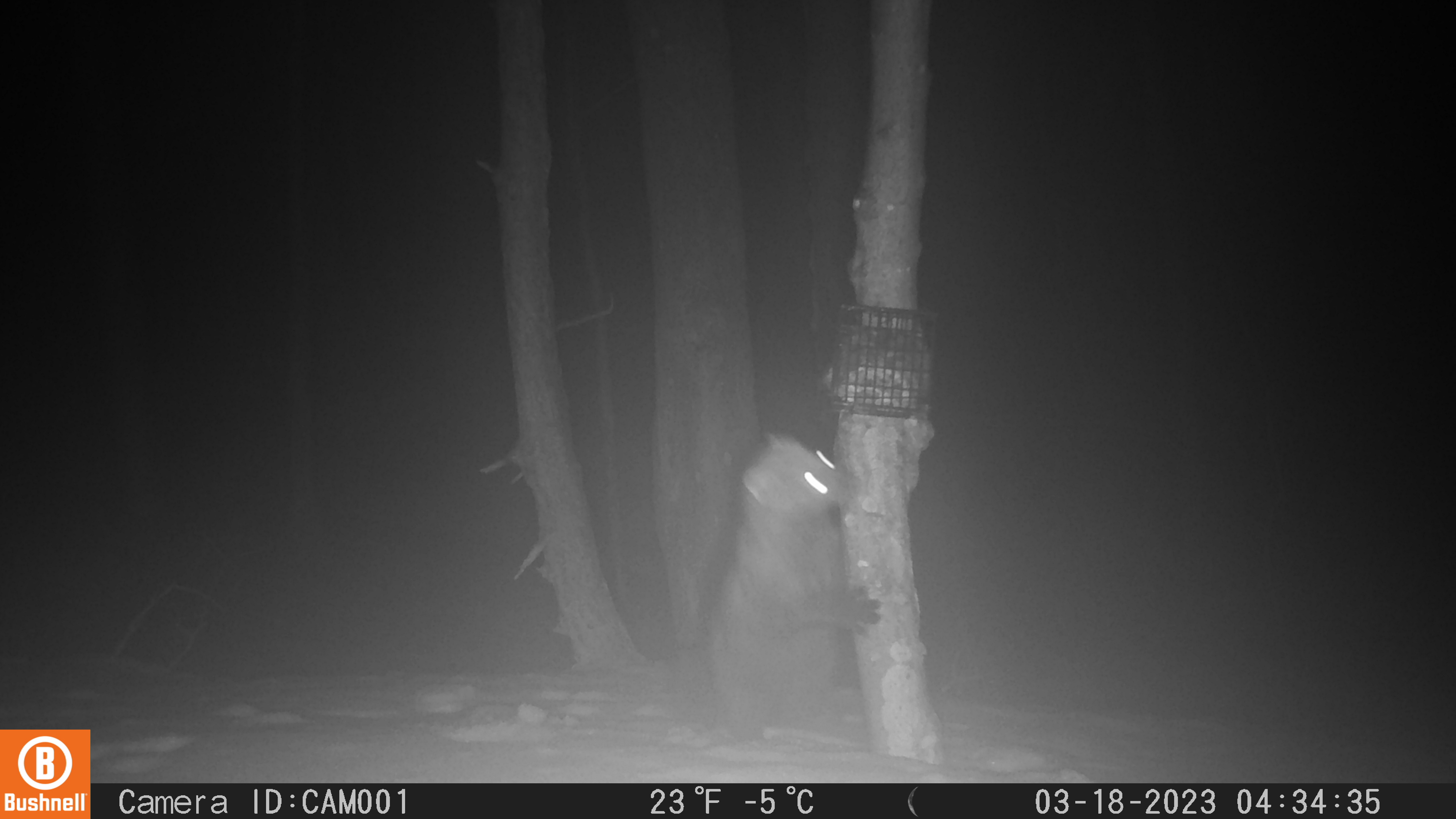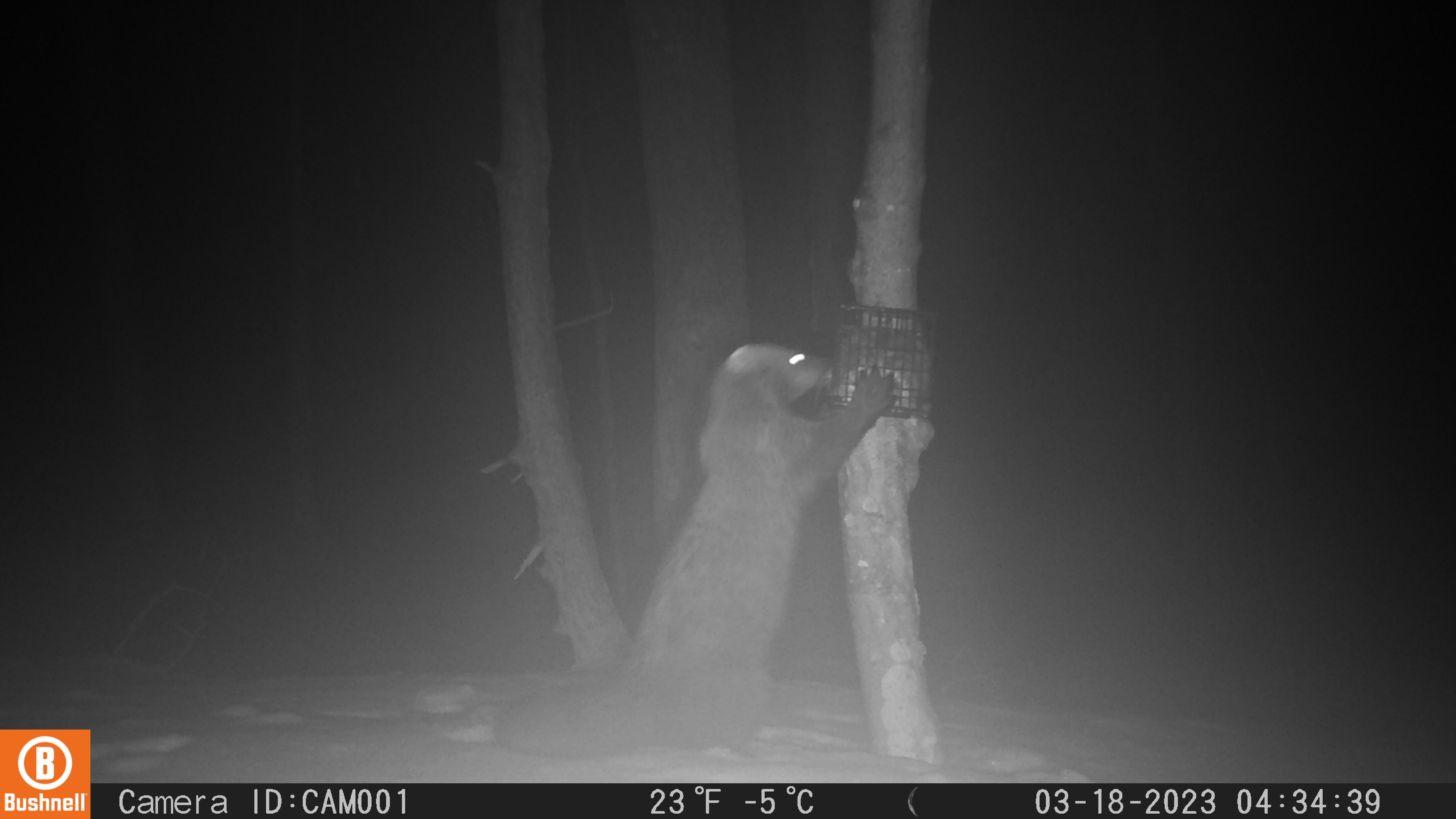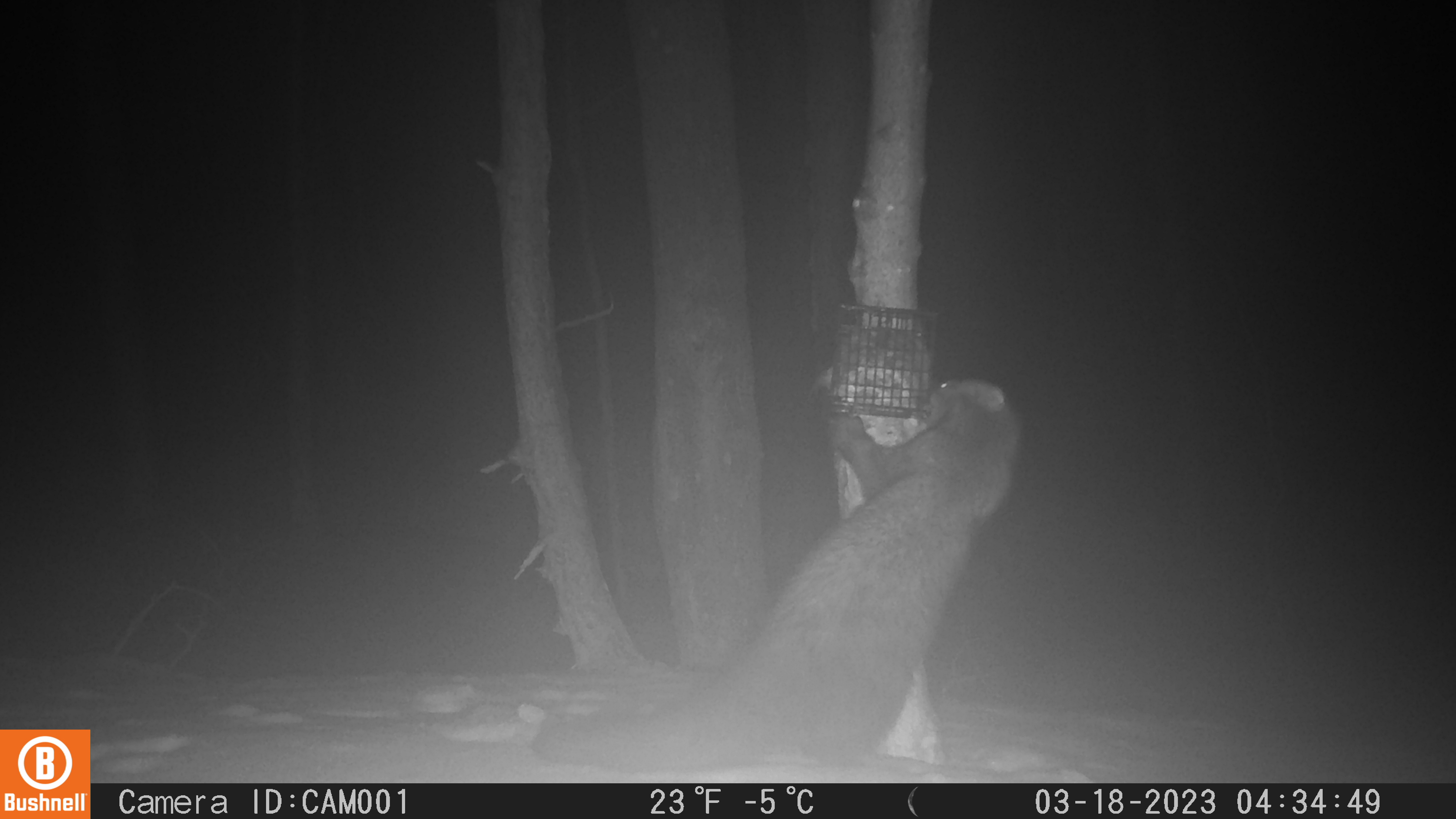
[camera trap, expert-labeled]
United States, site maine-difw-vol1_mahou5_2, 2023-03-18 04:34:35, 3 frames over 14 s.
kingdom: Animalia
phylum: Chordata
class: Mammalia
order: Carnivora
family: Mustelidae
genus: Pekania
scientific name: Pekania pennanti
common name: fisher